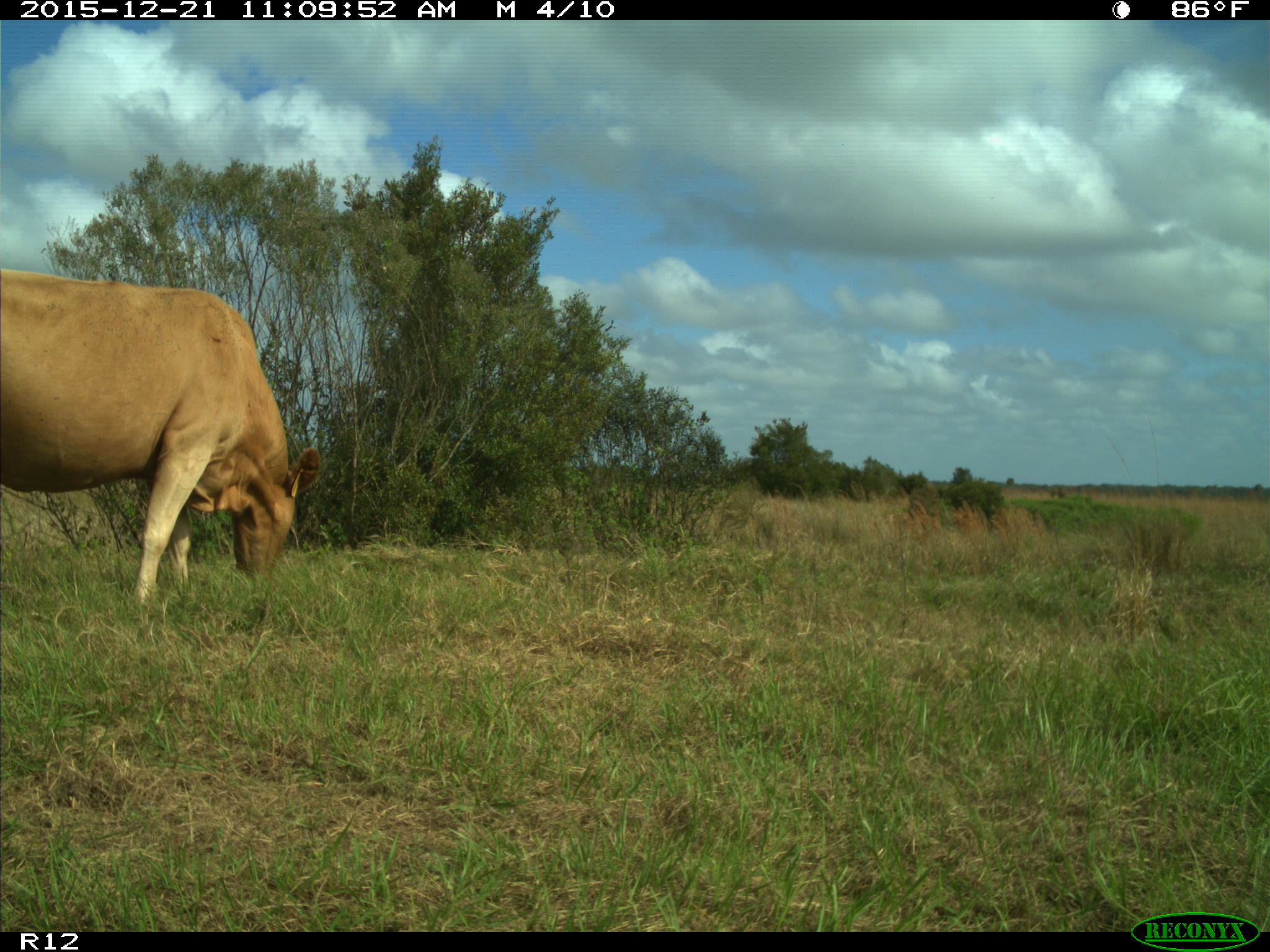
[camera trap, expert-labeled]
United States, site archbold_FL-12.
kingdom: Animalia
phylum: Chordata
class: Mammalia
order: Artiodactyla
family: Bovidae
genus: Bos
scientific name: Bos taurus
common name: domestic cow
Bos taurus (domestic cow).